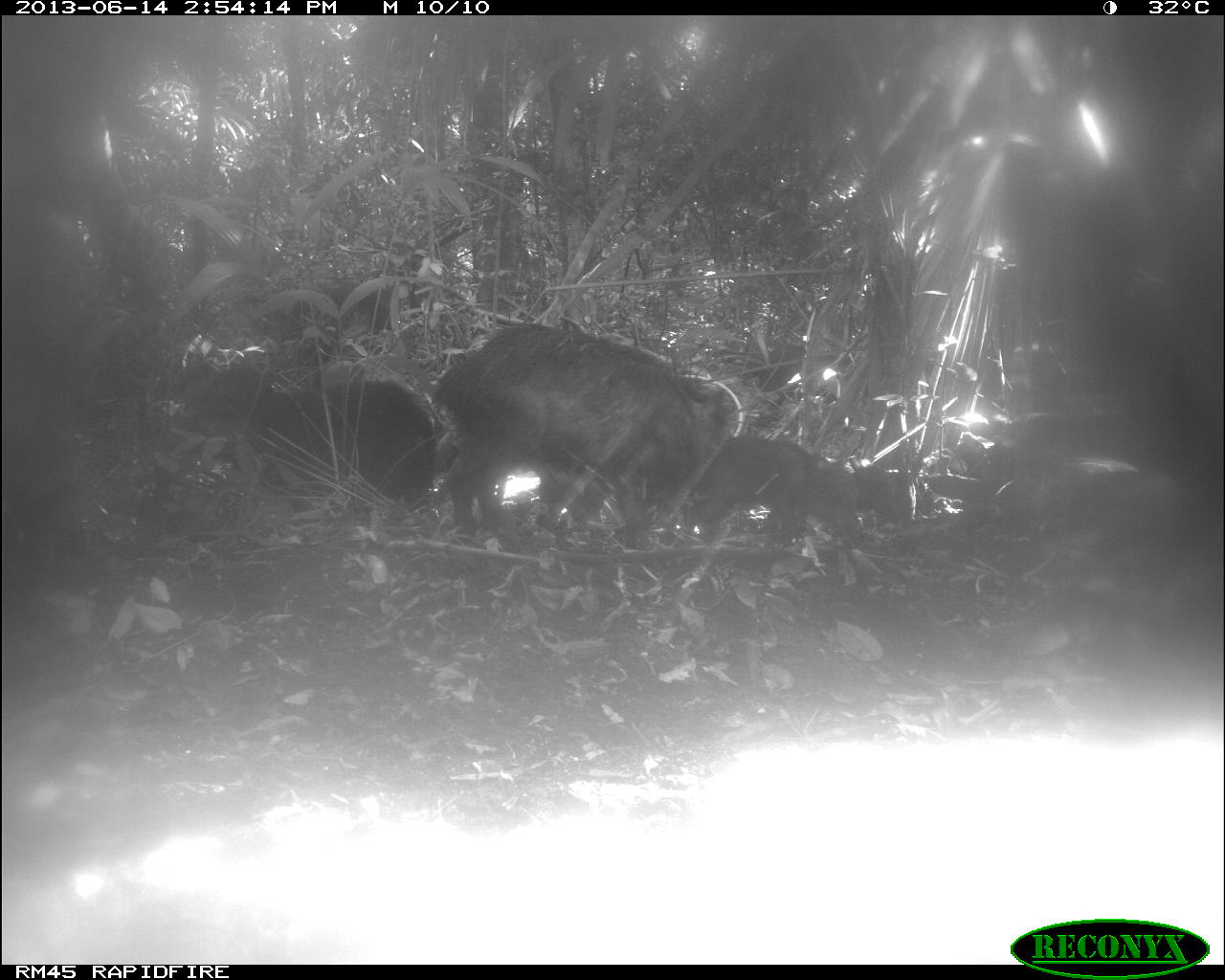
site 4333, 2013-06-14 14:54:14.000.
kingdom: Animalia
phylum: Chordata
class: Mammalia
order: Artiodactyla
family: Tayassuidae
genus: Tayassu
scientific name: Tayassu pecari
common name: white-lipped peccary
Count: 3.